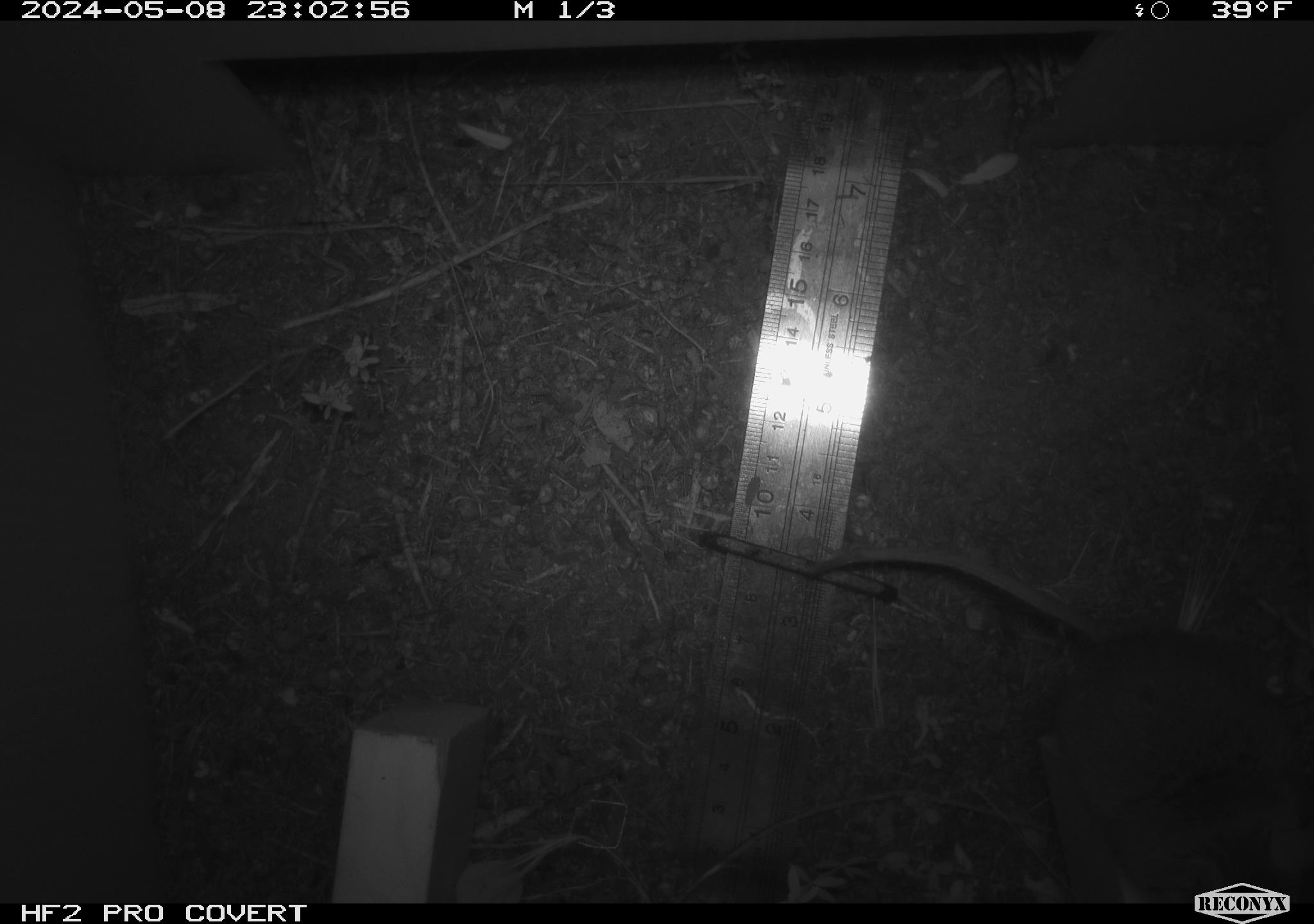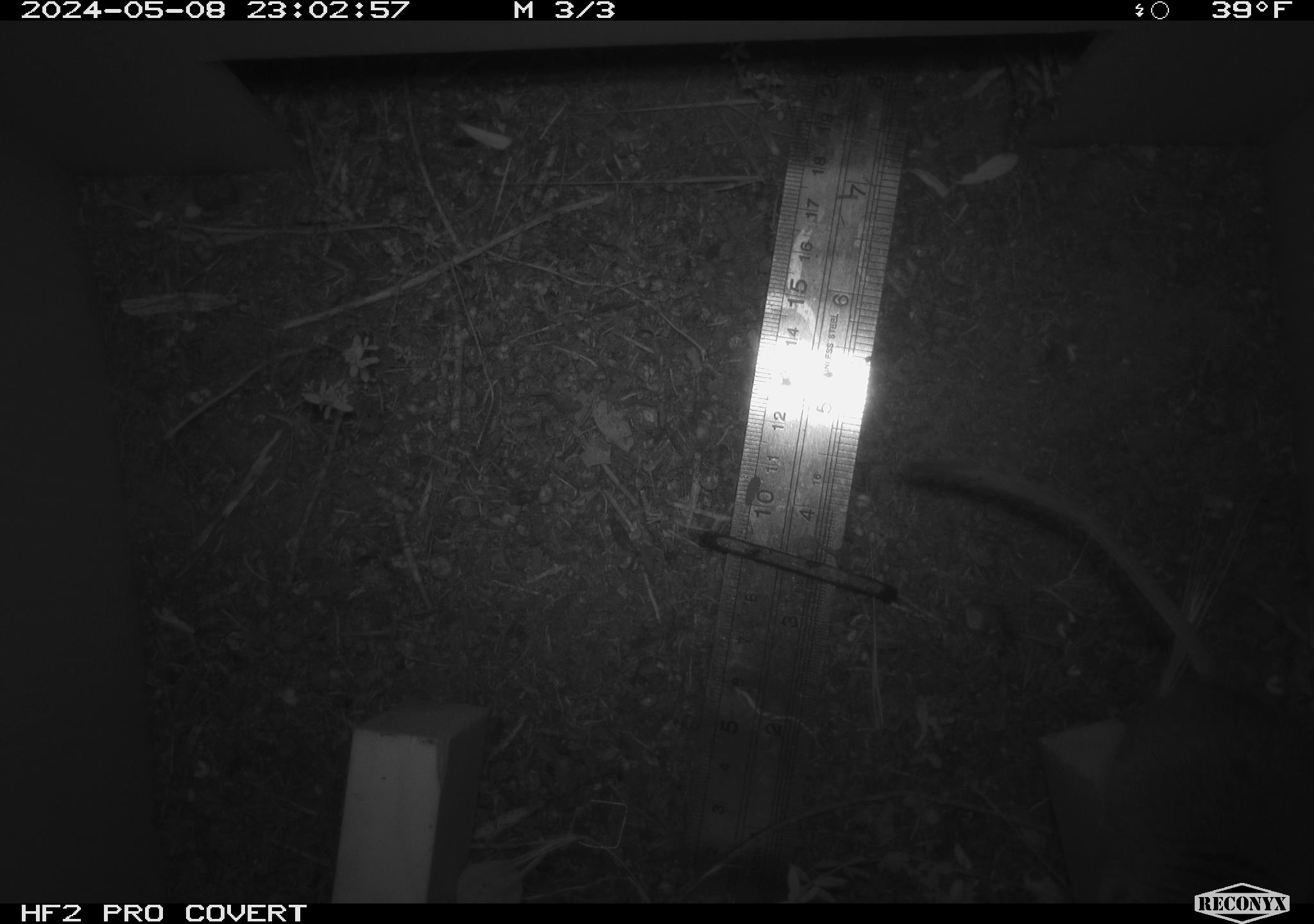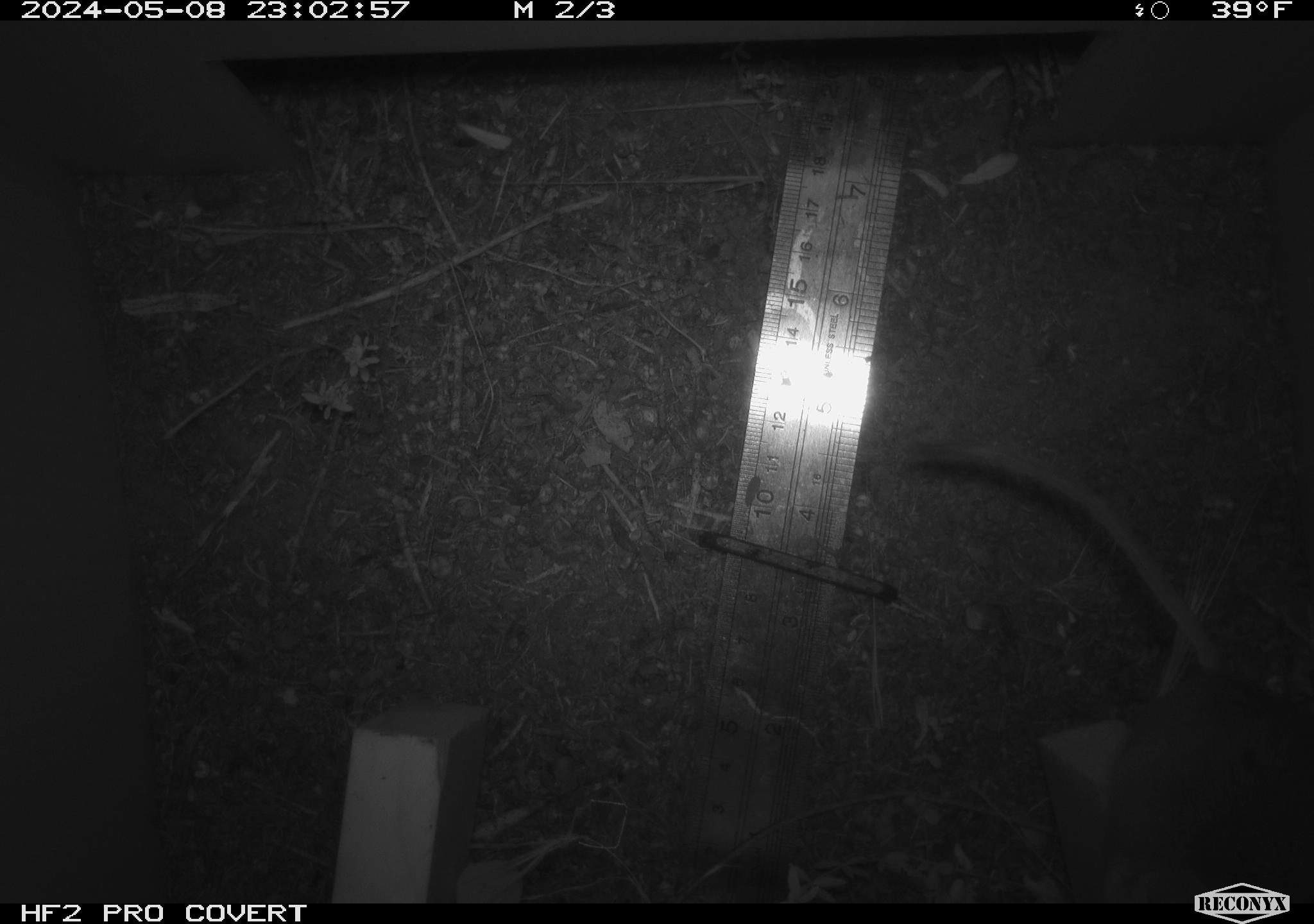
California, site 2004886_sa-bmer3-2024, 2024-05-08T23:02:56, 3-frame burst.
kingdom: Animalia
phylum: Chordata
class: Mammalia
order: Rodentia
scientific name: Rodentia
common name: mouse species